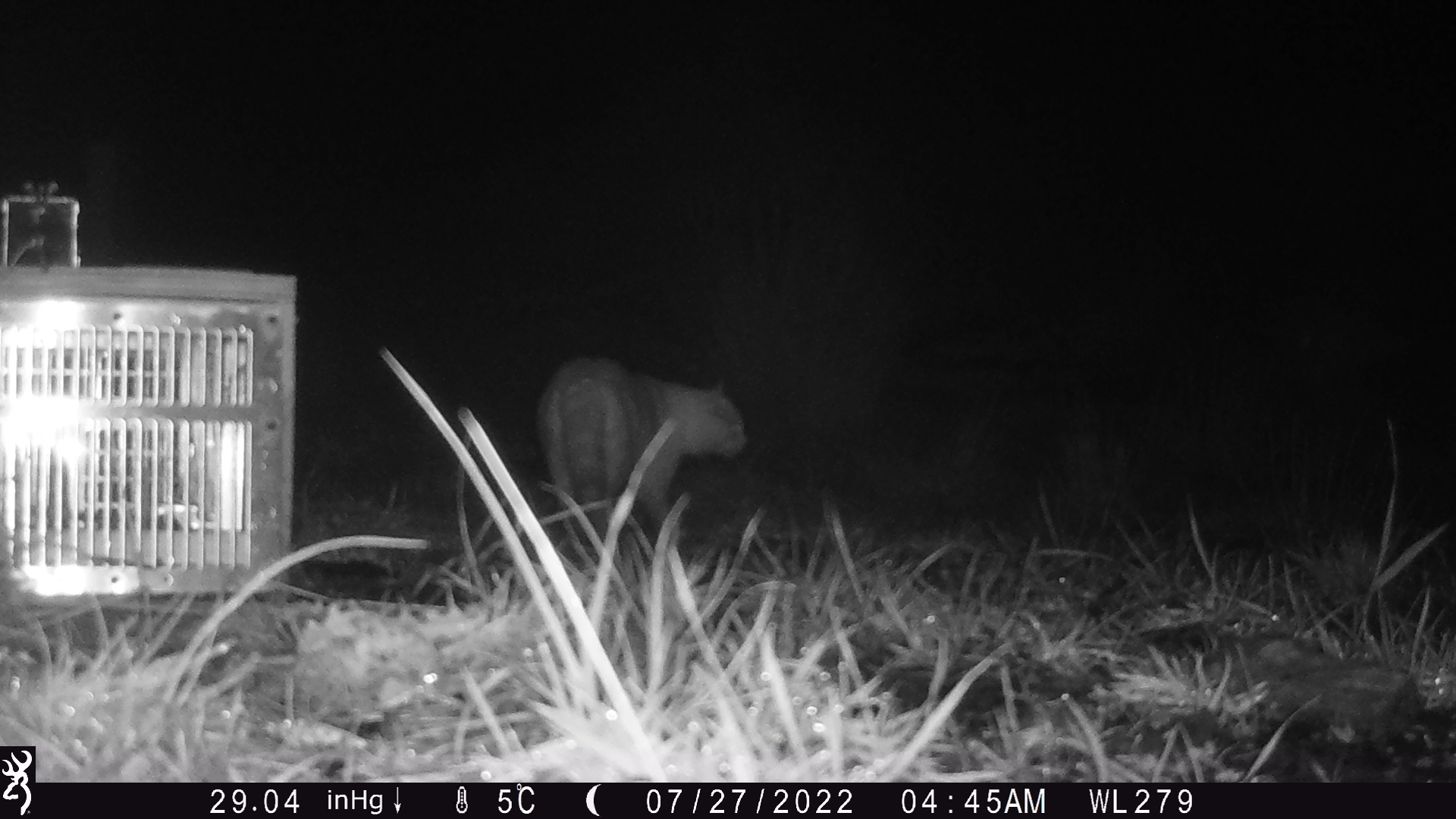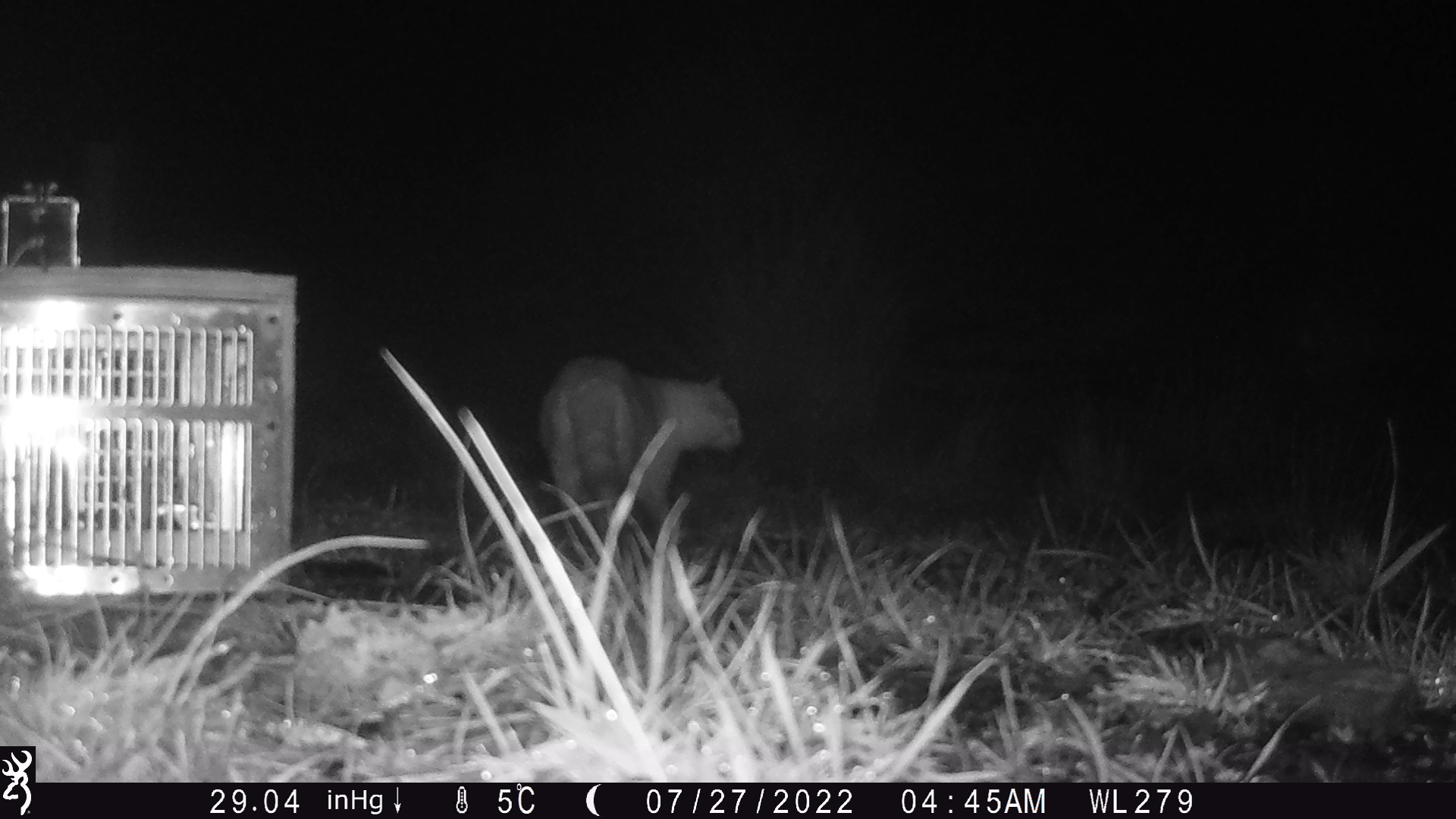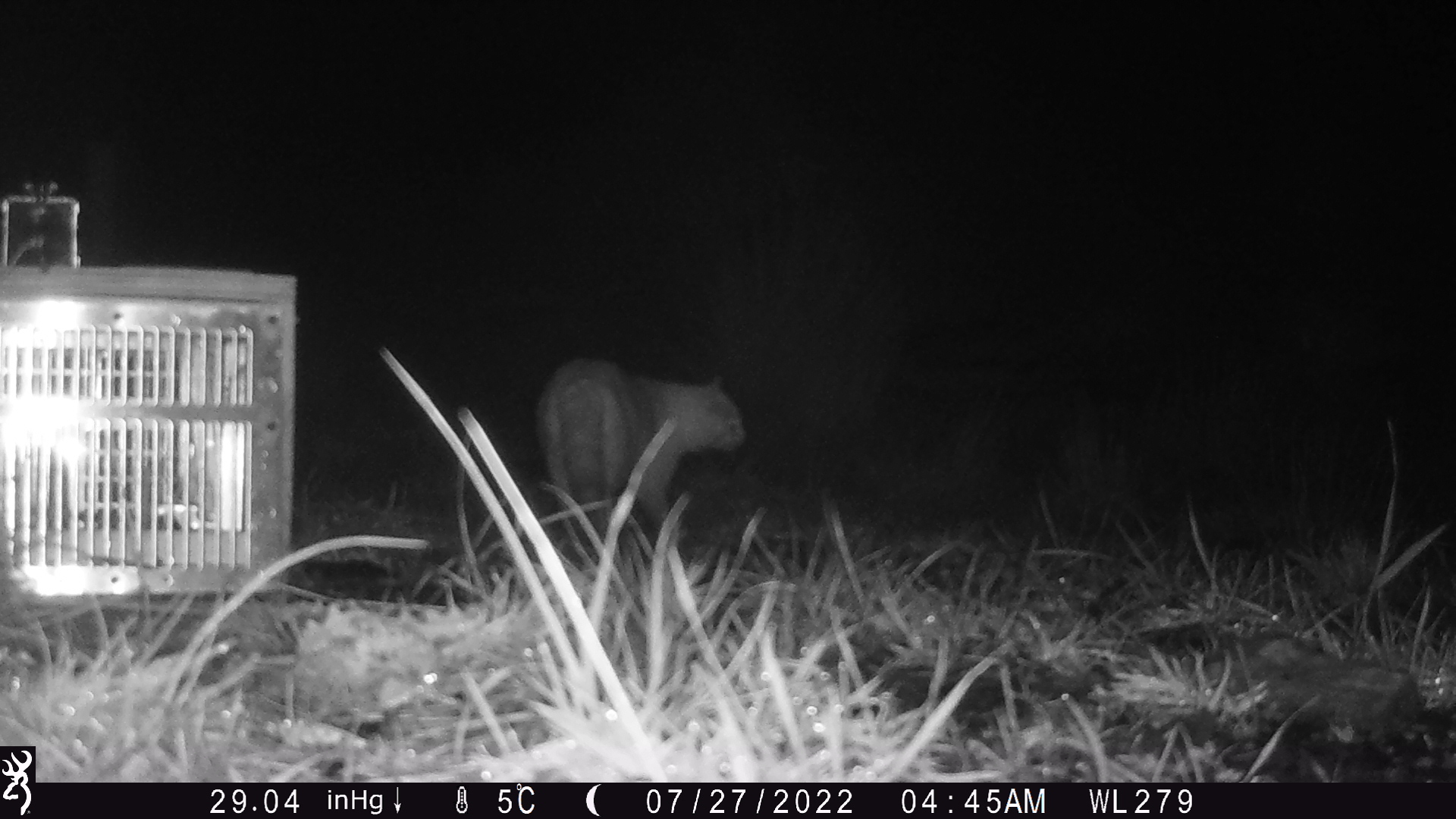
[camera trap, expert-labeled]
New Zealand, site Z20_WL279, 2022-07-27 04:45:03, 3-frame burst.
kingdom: Animalia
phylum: Chordata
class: Mammalia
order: Carnivora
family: Felidae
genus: Felis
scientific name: Felis catus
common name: domestic cat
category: cat